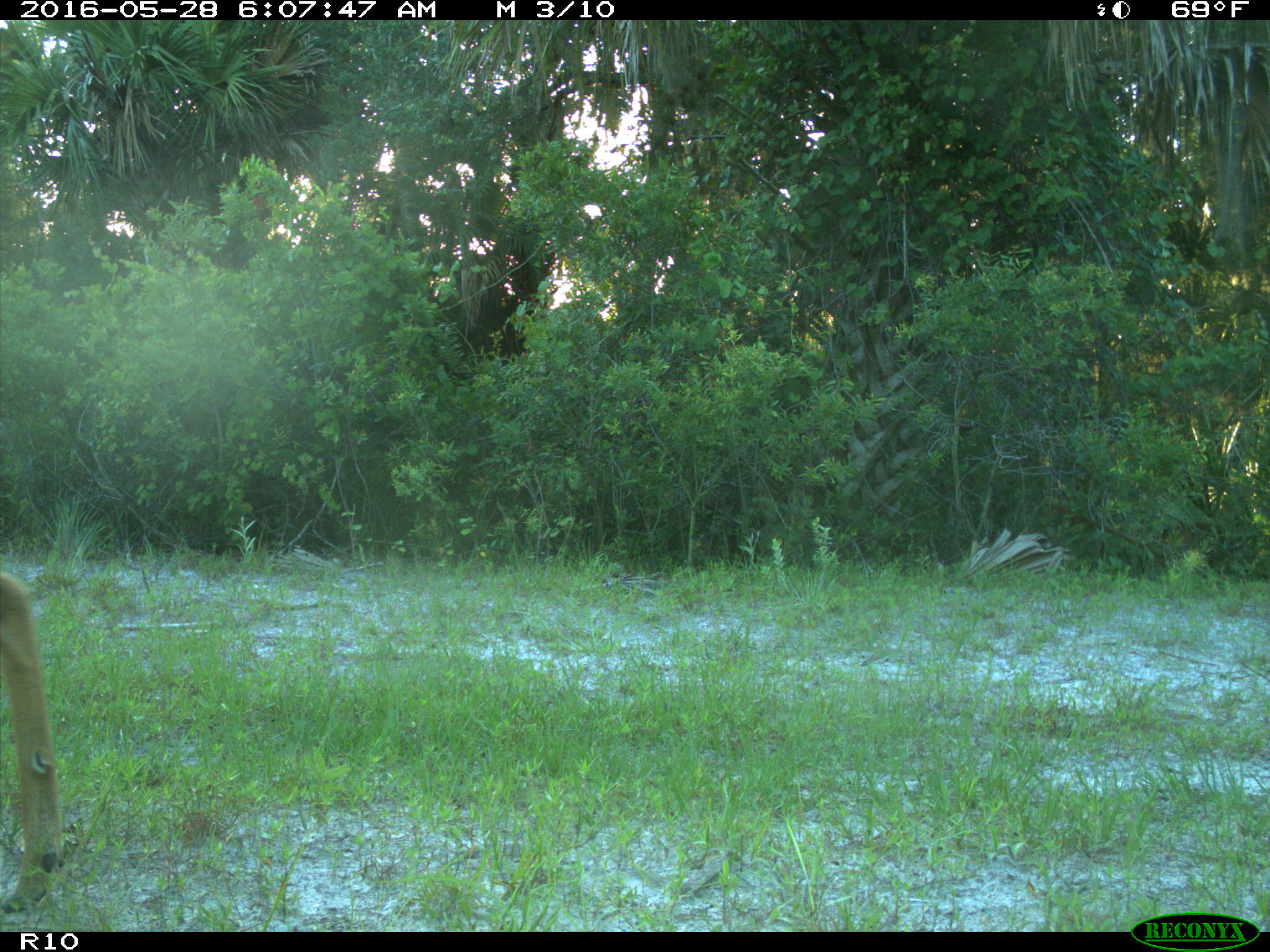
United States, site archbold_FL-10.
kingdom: Animalia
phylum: Chordata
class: Mammalia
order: Artiodactyla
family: Cervidae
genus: Odocoileus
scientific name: Odocoileus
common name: deer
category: unidentified deer